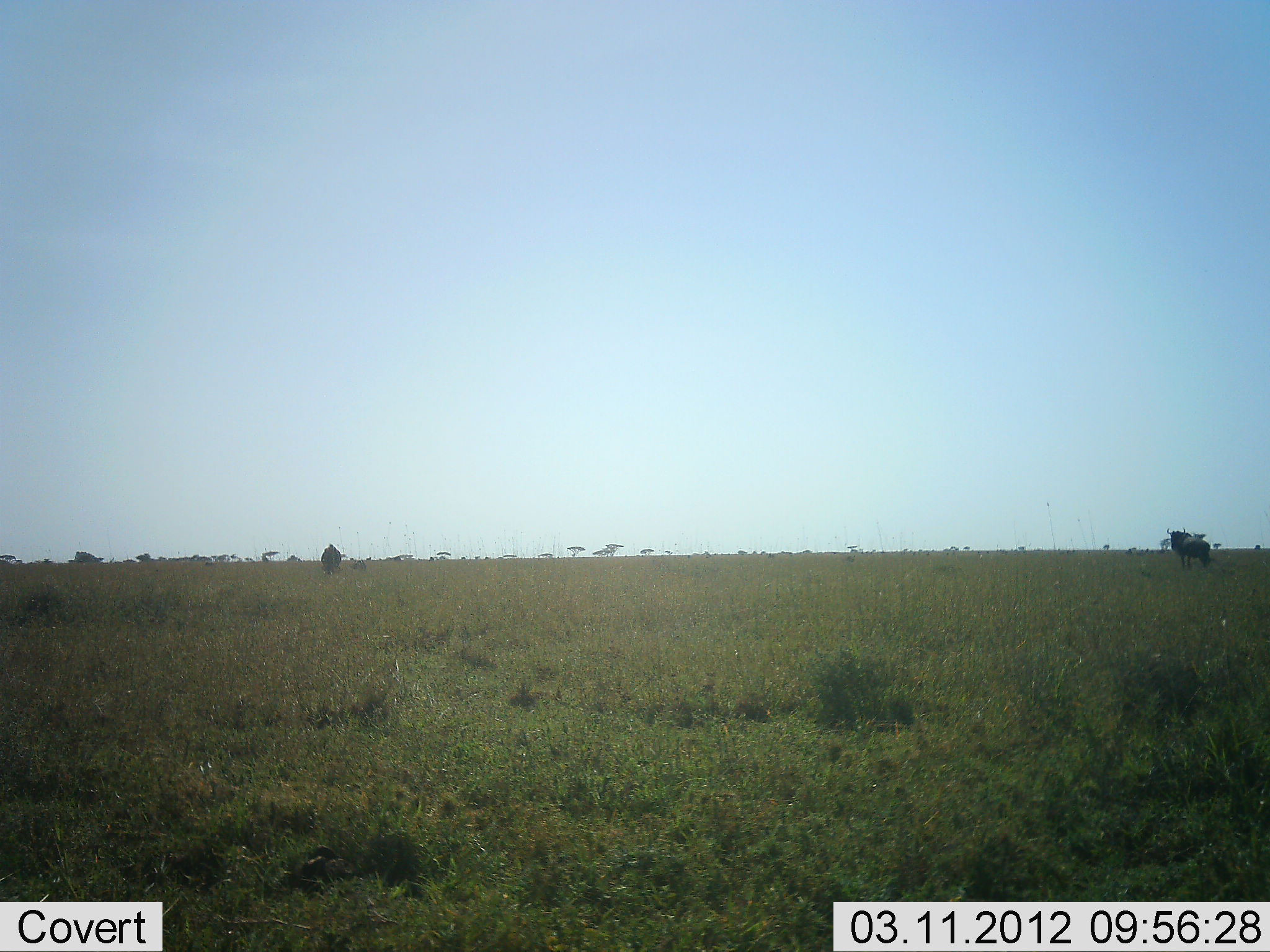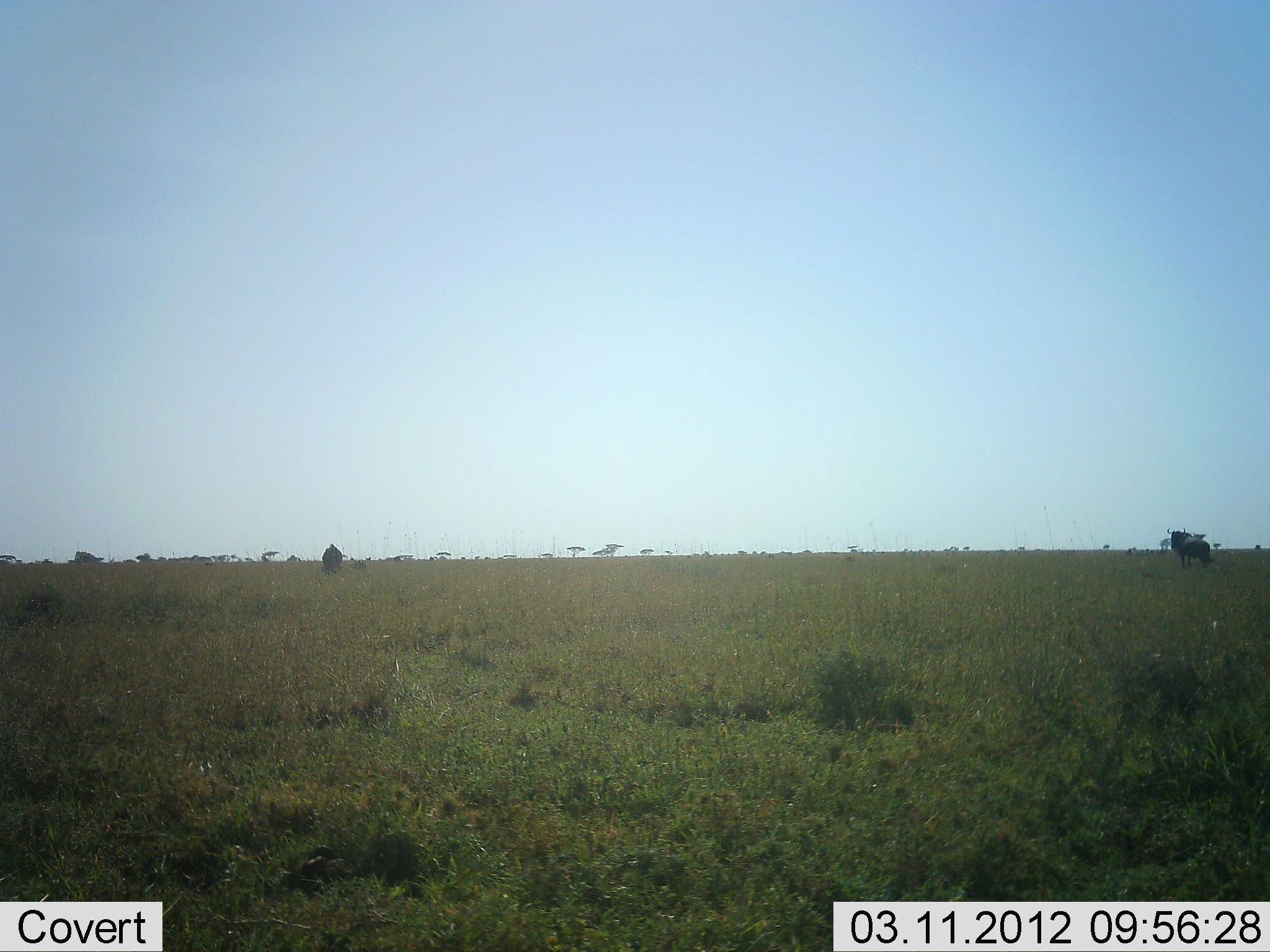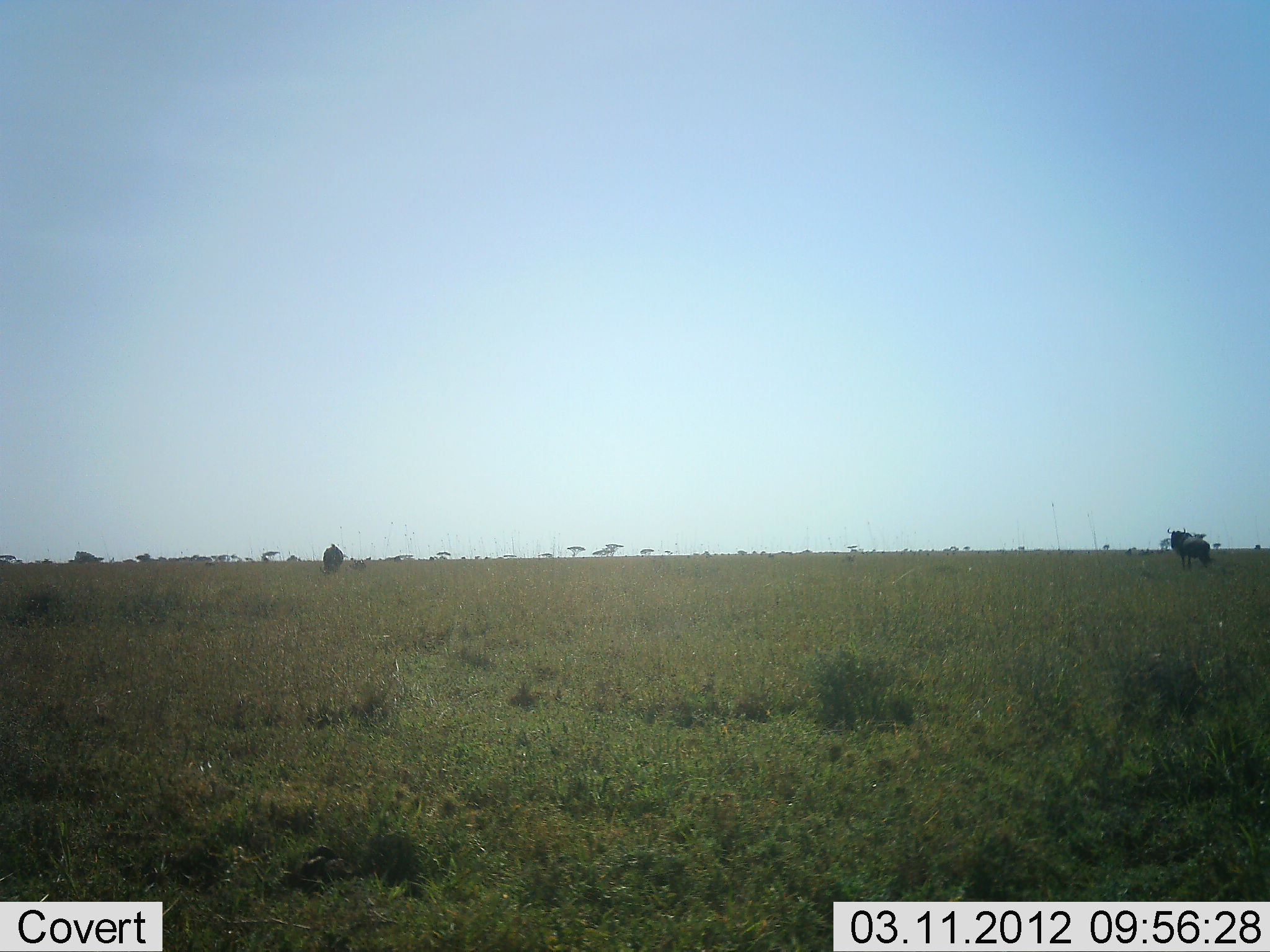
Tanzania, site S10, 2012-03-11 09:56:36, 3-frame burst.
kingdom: Animalia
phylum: Chordata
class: Mammalia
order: Artiodactyla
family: Bovidae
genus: Connochaetes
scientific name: Connochaetes taurinus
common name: blue wildebeest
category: wildebeest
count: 2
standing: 100%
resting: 0%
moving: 0%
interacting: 0%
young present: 0%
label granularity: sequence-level